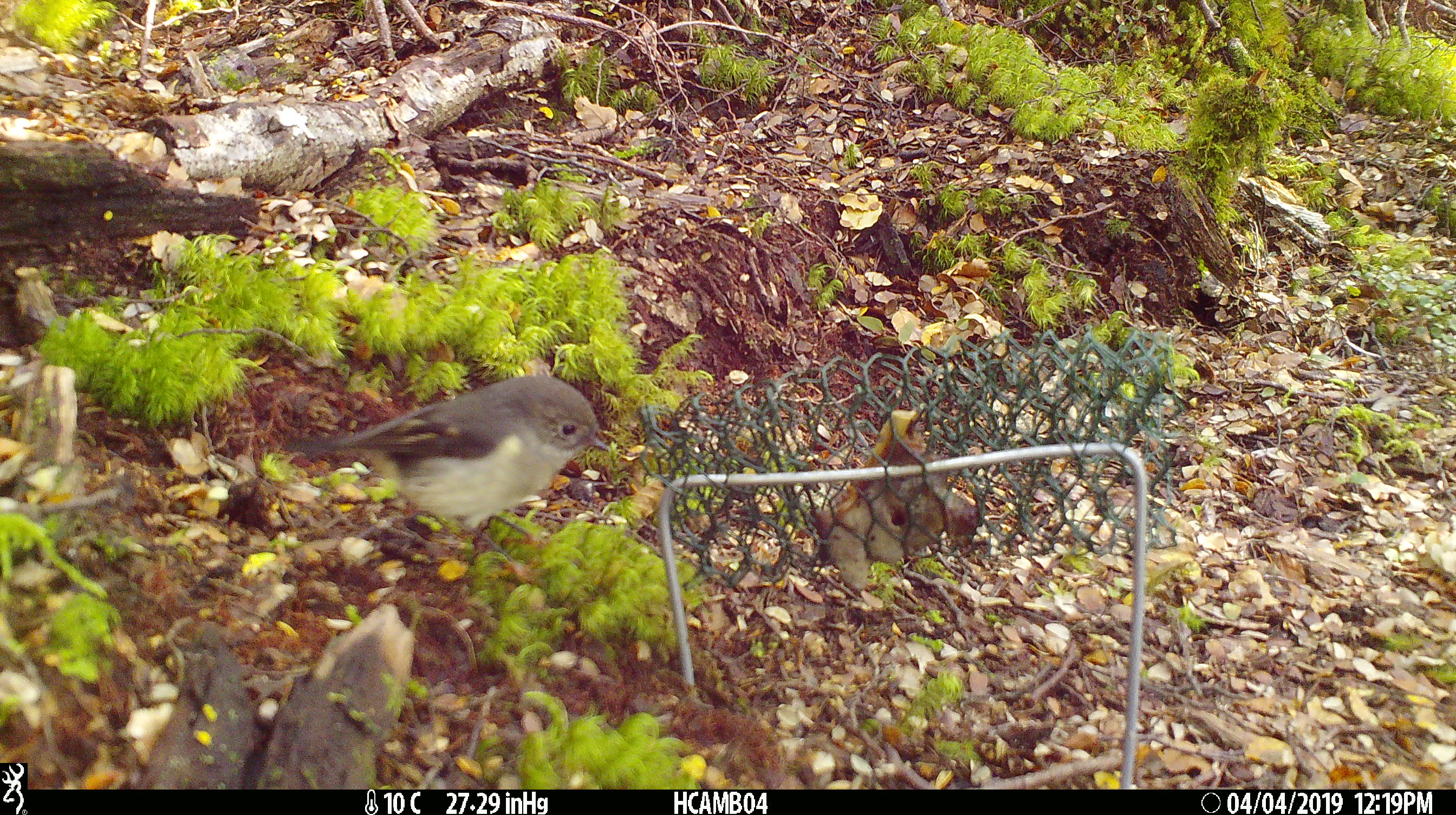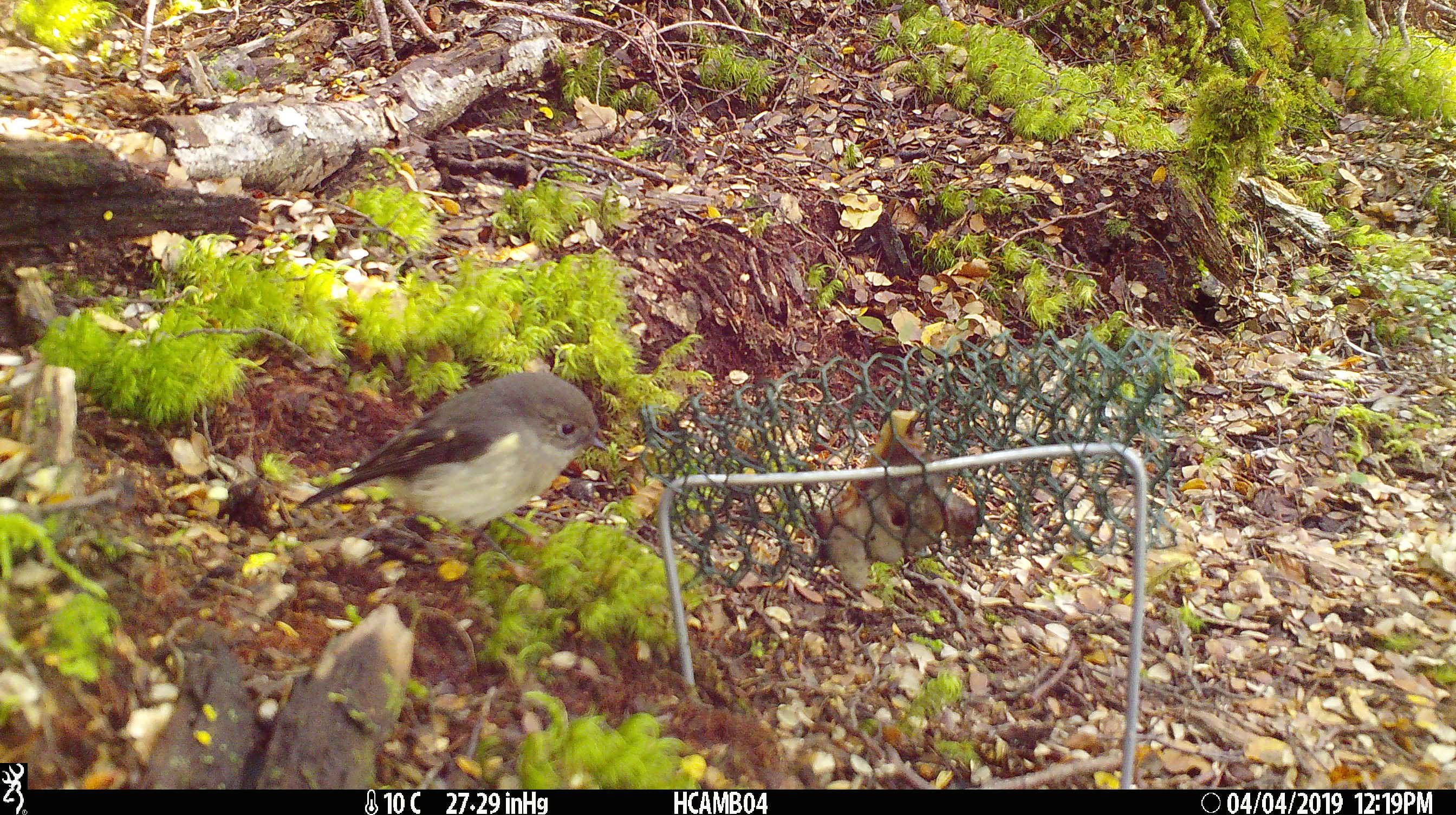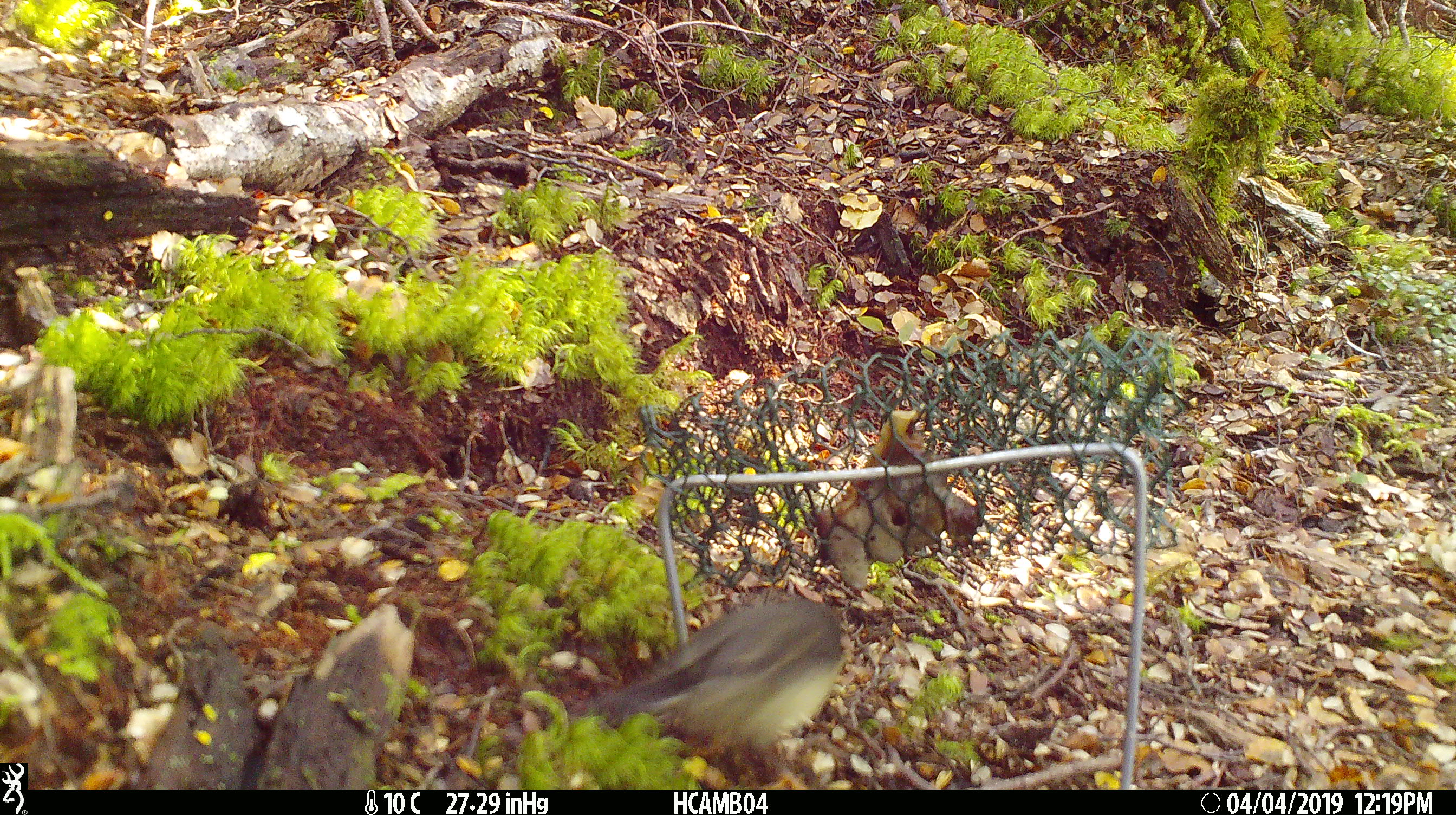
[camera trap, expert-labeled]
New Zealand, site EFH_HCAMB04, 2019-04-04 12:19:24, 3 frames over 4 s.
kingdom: Animalia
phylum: Chordata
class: Aves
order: Passeriformes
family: Petroicidae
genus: Petroica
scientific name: Petroica macrocephala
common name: tomtit